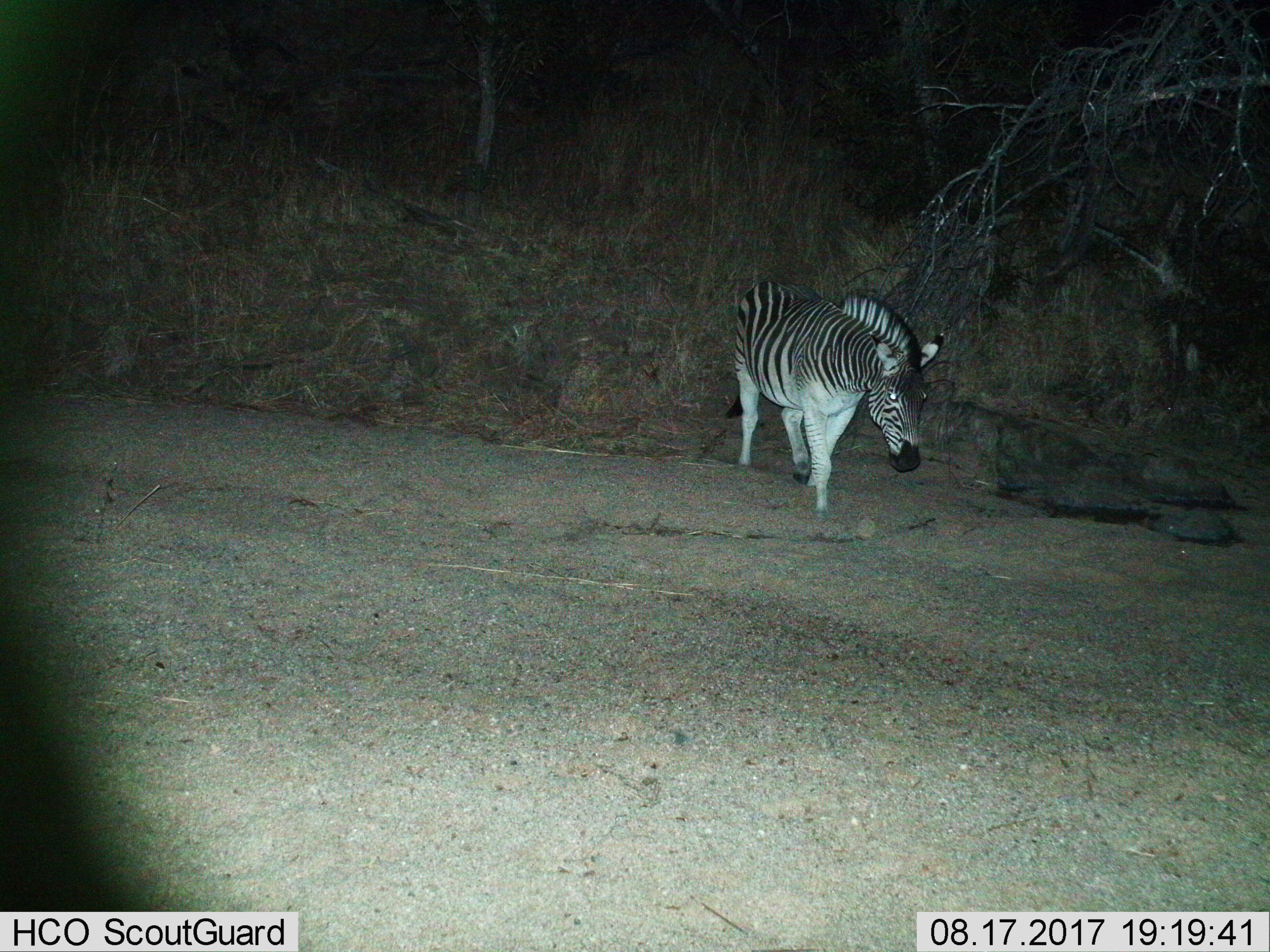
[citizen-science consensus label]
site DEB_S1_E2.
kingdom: Animalia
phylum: Chordata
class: Mammalia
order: Perissodactyla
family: Equidae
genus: Equus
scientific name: Equus quagga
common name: plains zebra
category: zebraplains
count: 1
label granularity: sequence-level